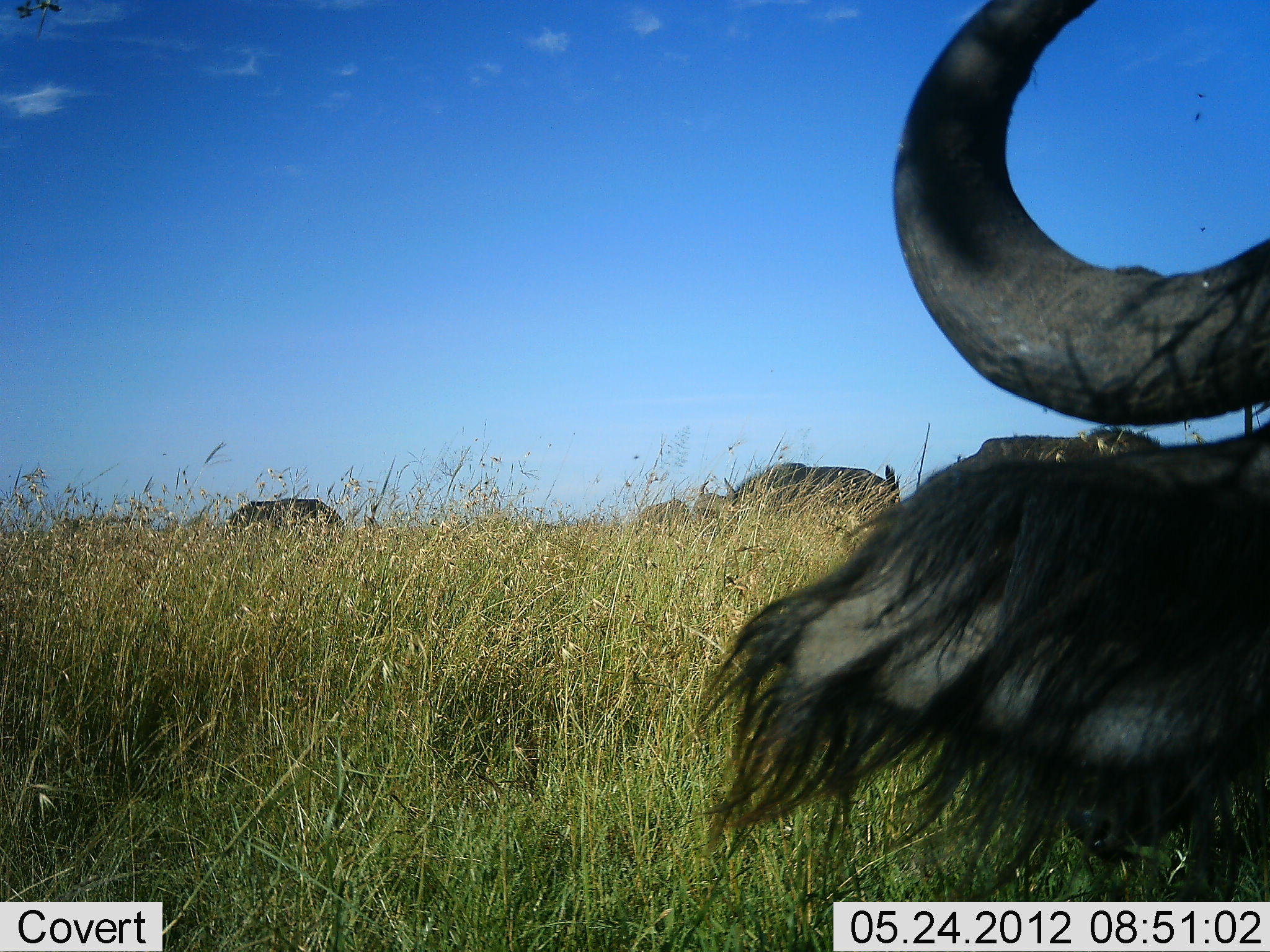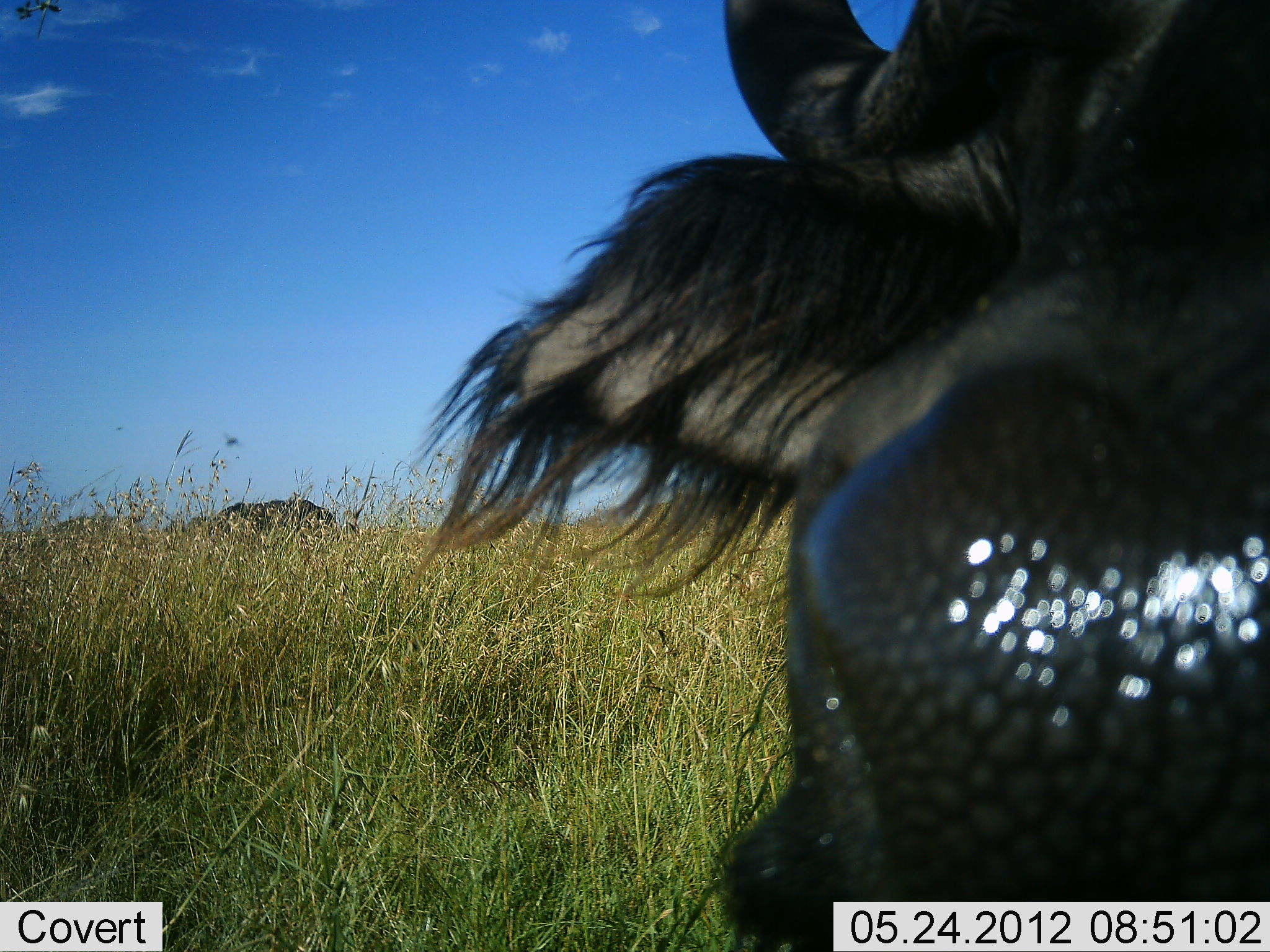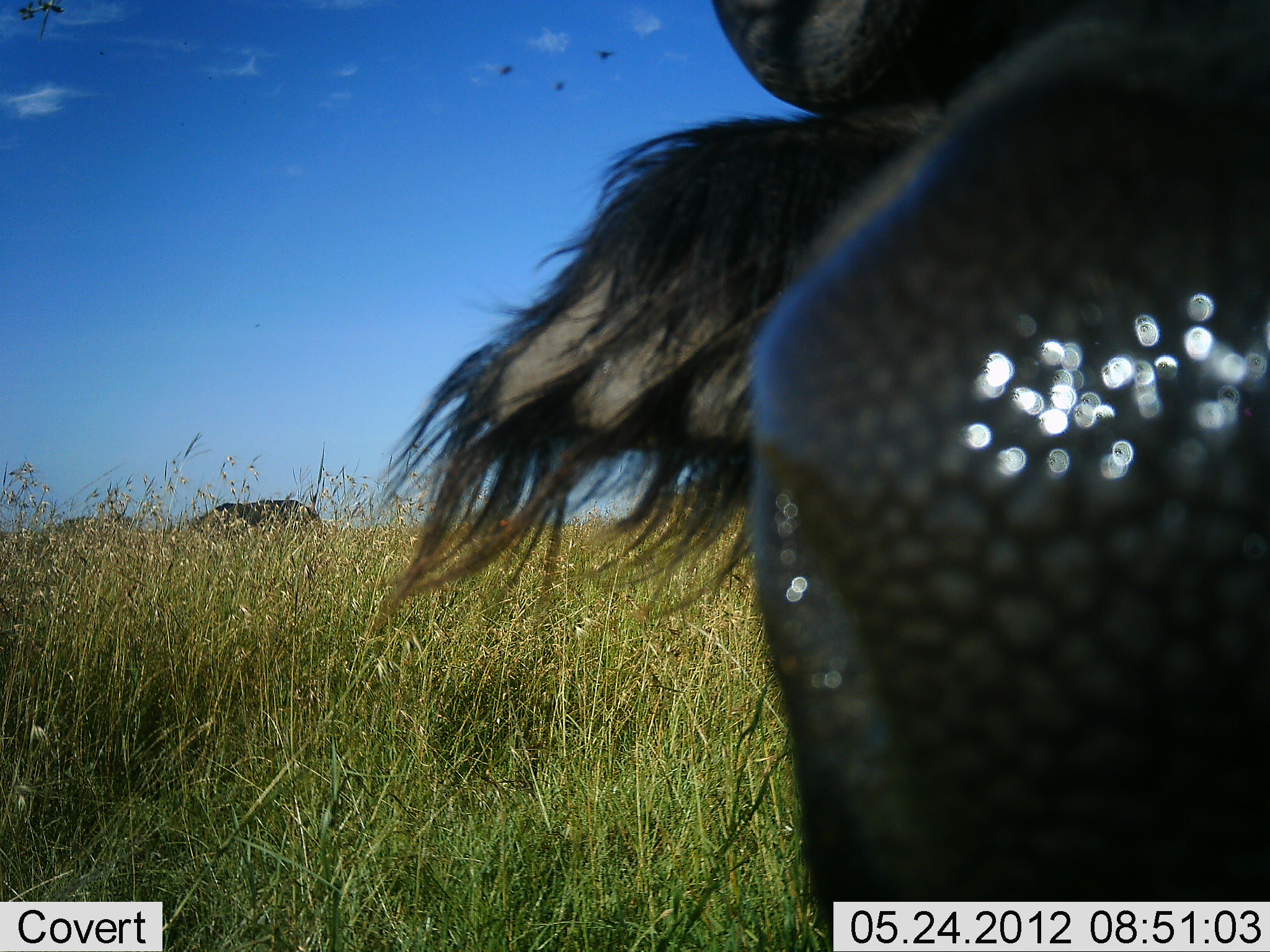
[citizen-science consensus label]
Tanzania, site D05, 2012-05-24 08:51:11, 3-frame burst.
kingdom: Animalia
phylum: Chordata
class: Mammalia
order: Artiodactyla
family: Bovidae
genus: Connochaetes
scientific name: Connochaetes taurinus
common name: blue wildebeest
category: wildebeest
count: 4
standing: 70%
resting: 10%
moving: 0%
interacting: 20%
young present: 0%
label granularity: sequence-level